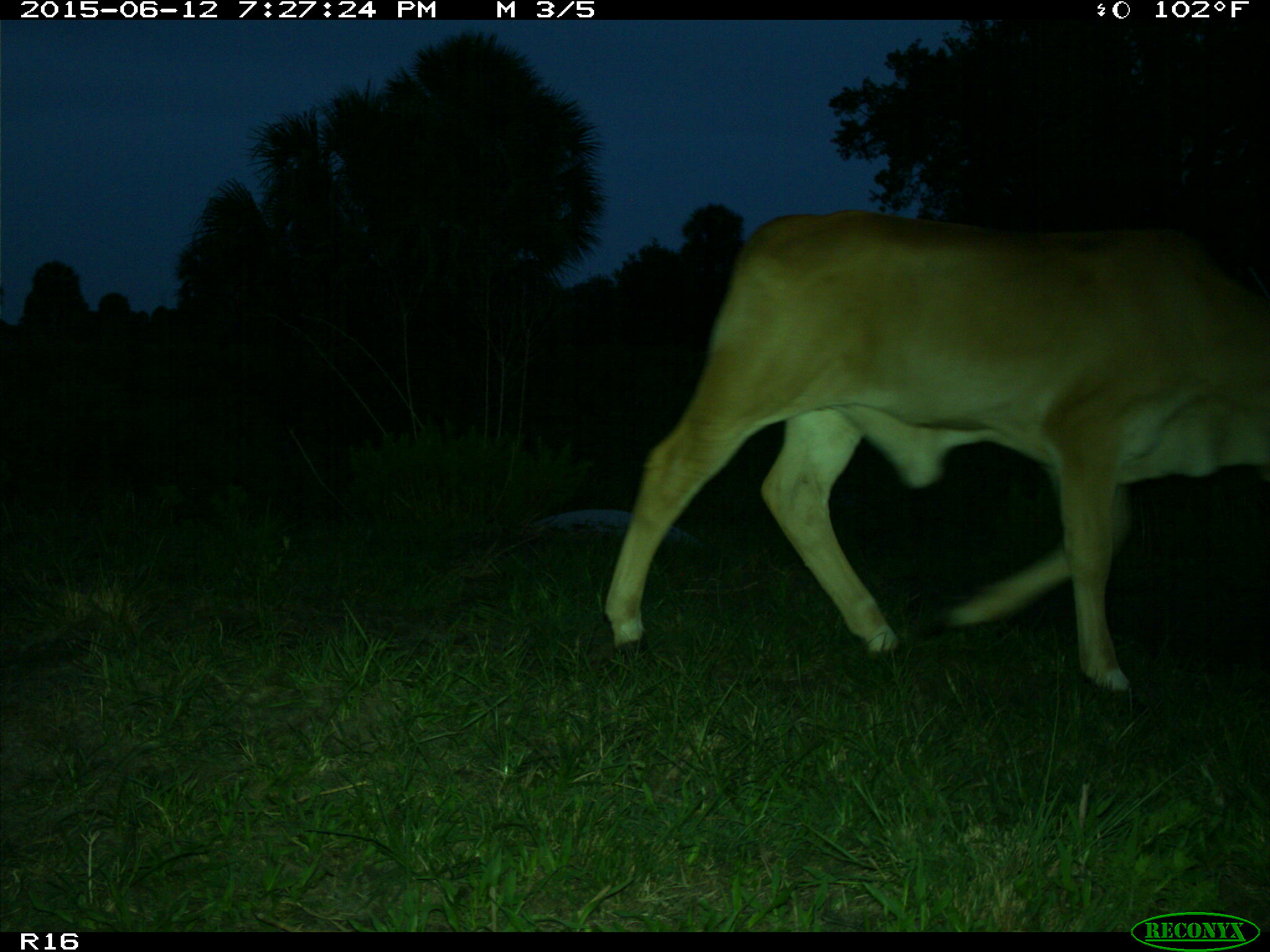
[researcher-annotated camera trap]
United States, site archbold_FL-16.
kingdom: Animalia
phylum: Chordata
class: Mammalia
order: Artiodactyla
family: Bovidae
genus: Bos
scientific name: Bos taurus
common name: domestic cow